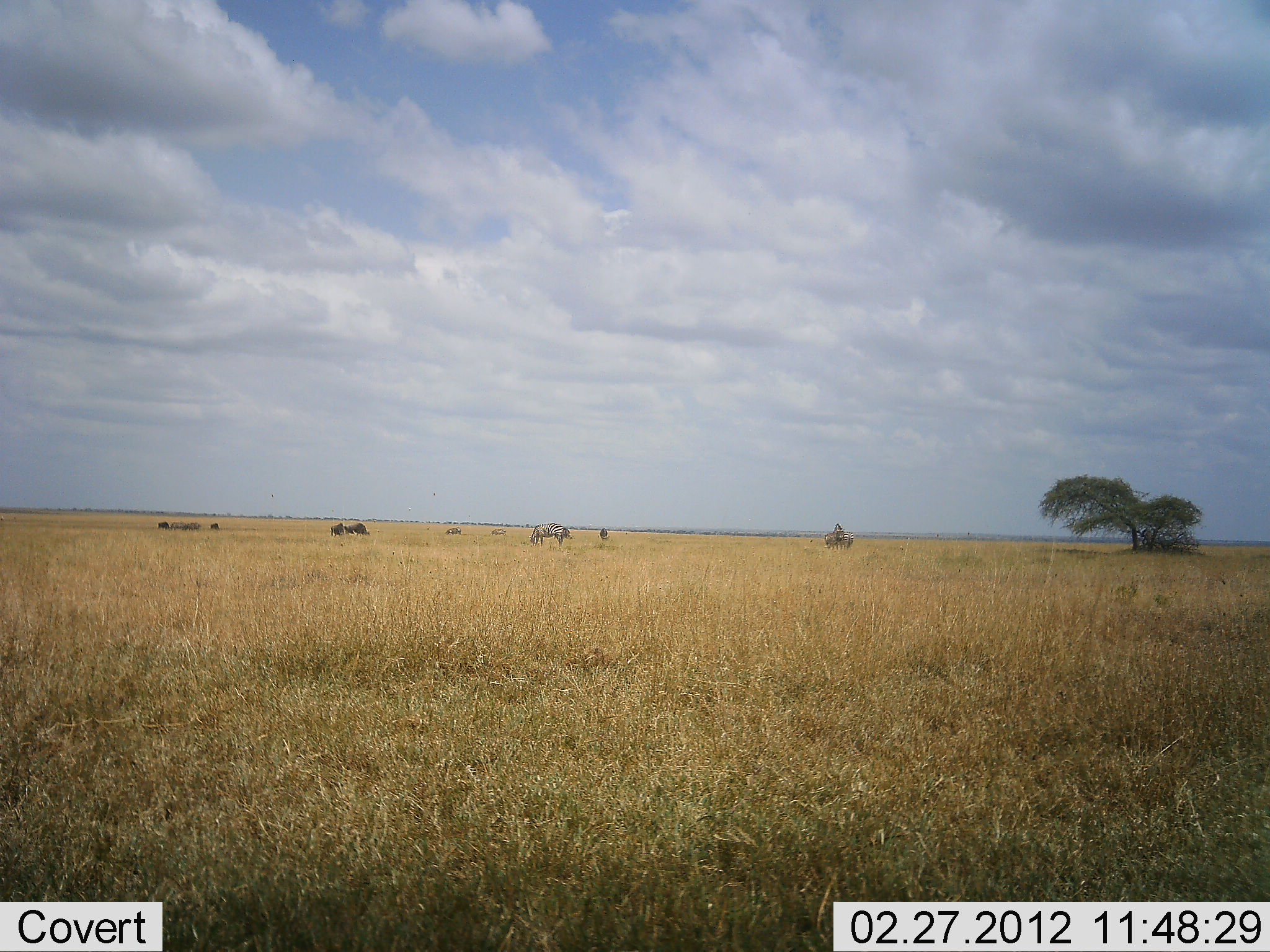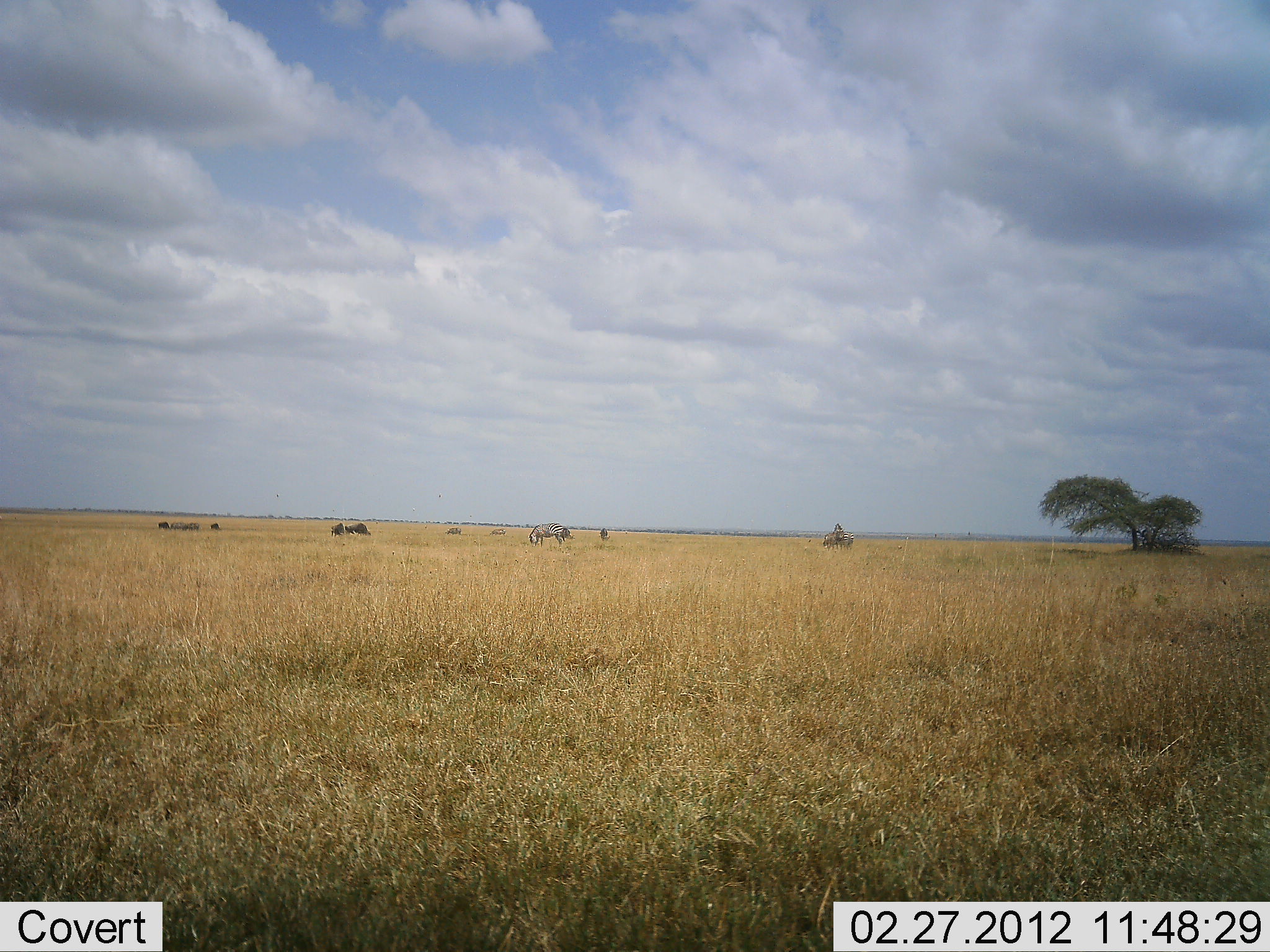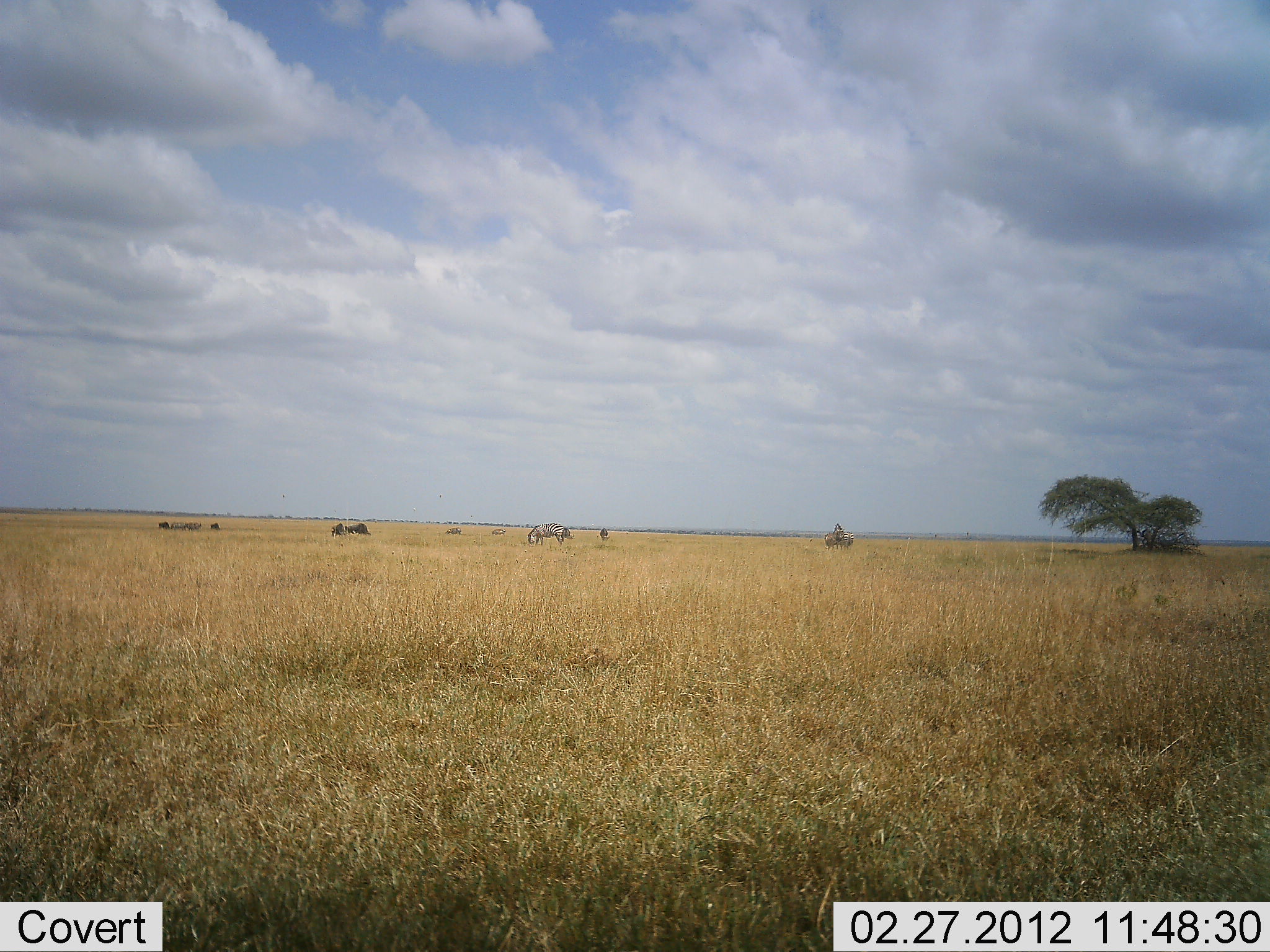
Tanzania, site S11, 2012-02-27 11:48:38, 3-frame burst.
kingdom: Animalia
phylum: Chordata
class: Mammalia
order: Artiodactyla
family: Bovidae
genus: Connochaetes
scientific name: Connochaetes taurinus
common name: blue wildebeest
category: wildebeest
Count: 4.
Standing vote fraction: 27%.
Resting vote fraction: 0%.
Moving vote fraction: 0%.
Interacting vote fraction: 0%.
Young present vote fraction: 0%.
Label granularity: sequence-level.